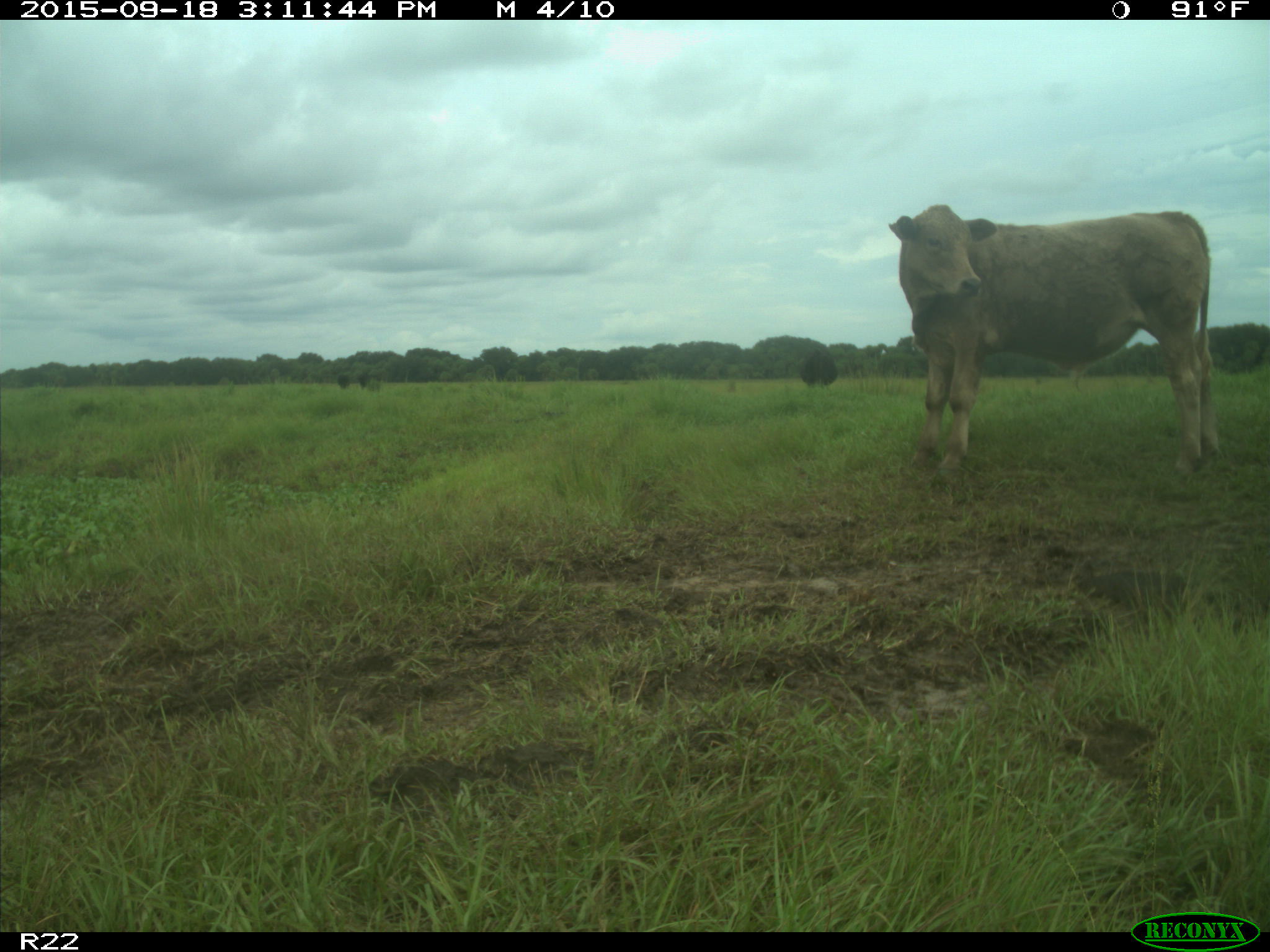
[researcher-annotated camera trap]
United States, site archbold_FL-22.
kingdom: Animalia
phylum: Chordata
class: Mammalia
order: Artiodactyla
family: Bovidae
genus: Bos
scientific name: Bos taurus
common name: domestic cow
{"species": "Bos taurus (domestic cow)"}